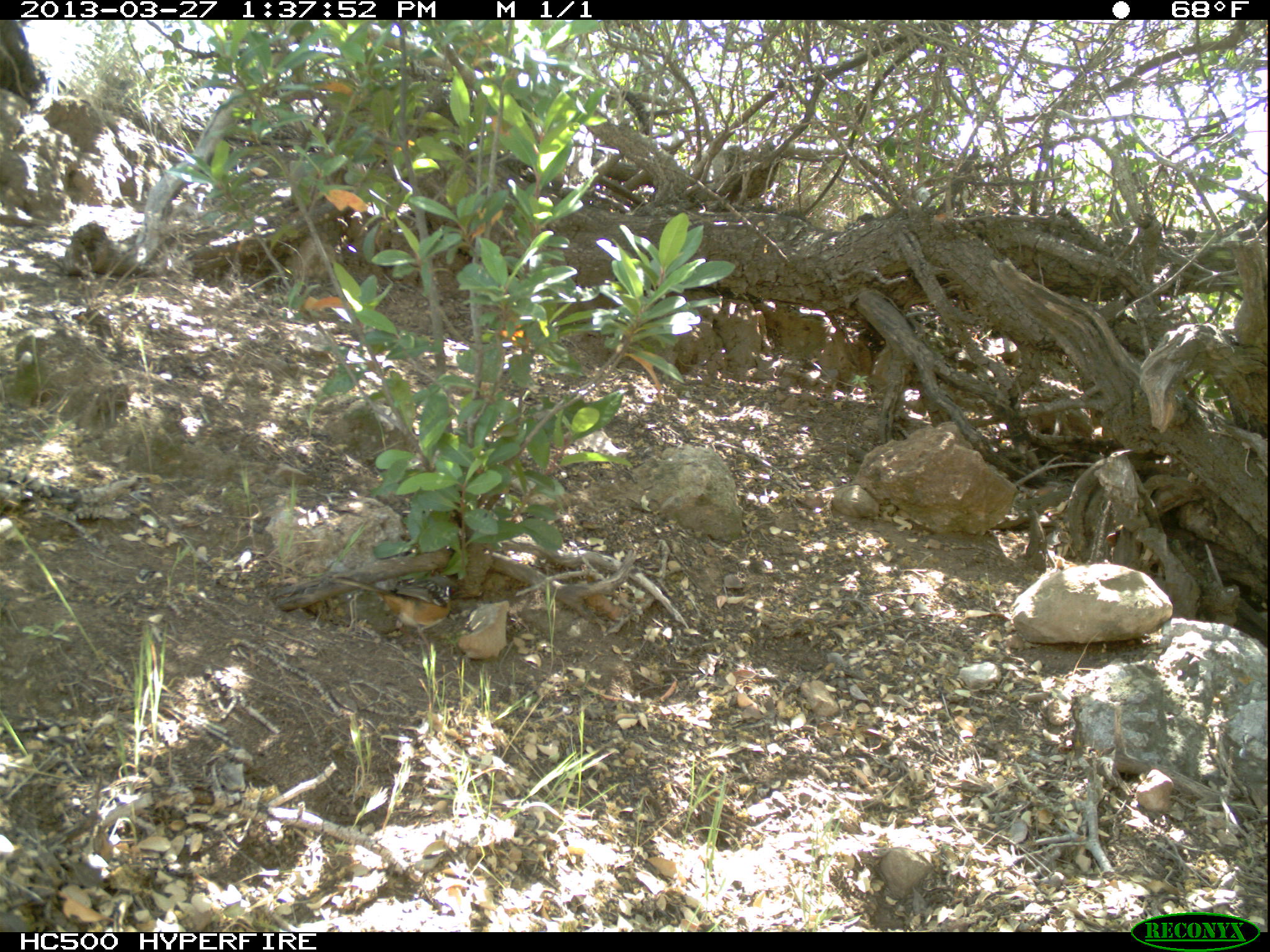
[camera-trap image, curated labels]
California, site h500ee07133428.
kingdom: Animalia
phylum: Chordata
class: Aves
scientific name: Aves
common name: bird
Bird (Aves).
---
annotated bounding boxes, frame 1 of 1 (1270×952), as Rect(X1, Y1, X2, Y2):
bird: Rect(327, 575, 468, 663)